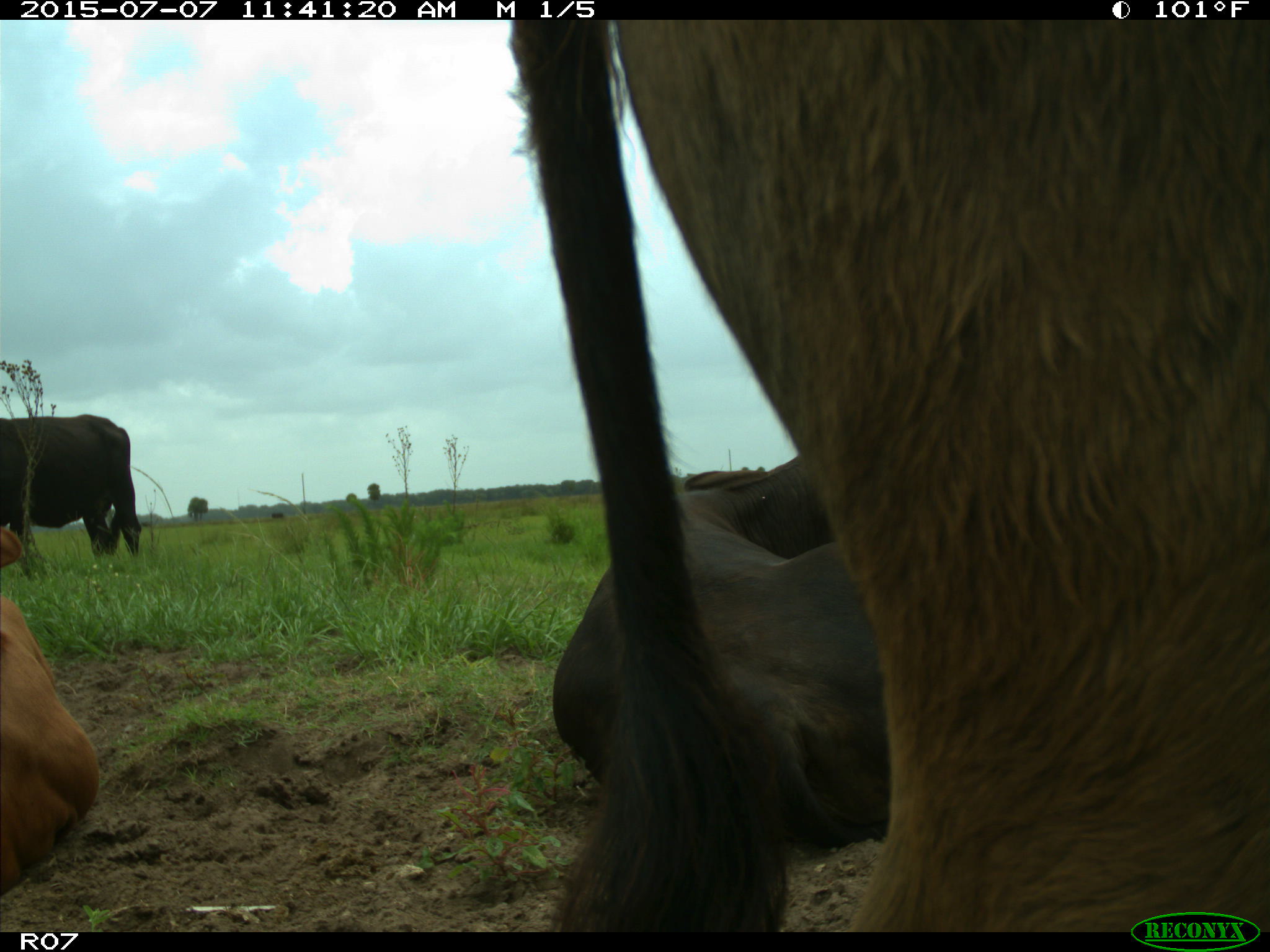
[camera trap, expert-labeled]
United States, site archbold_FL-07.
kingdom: Animalia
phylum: Chordata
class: Mammalia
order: Artiodactyla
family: Bovidae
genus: Bos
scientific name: Bos taurus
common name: domestic cow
Bos taurus (domestic cow).